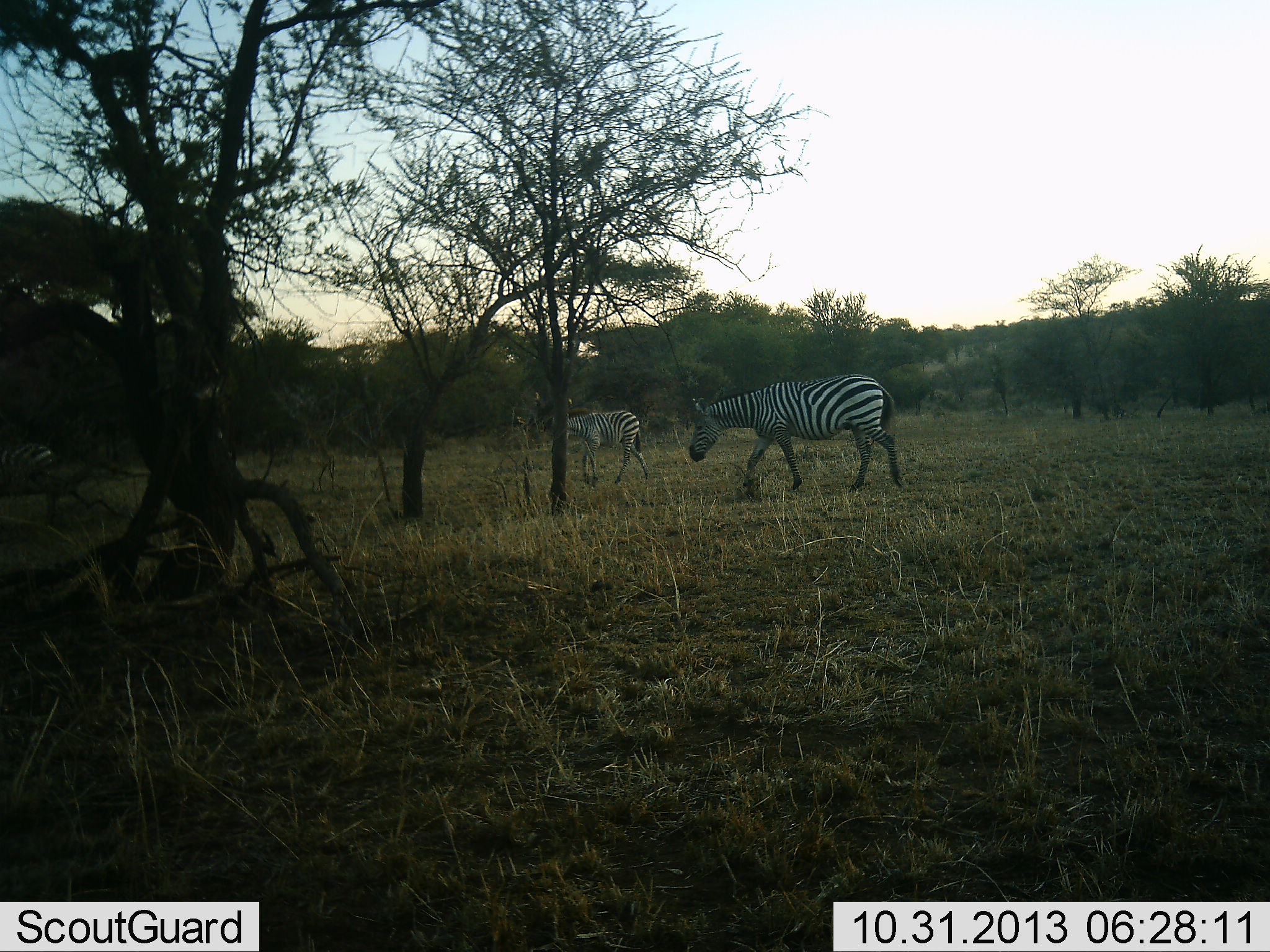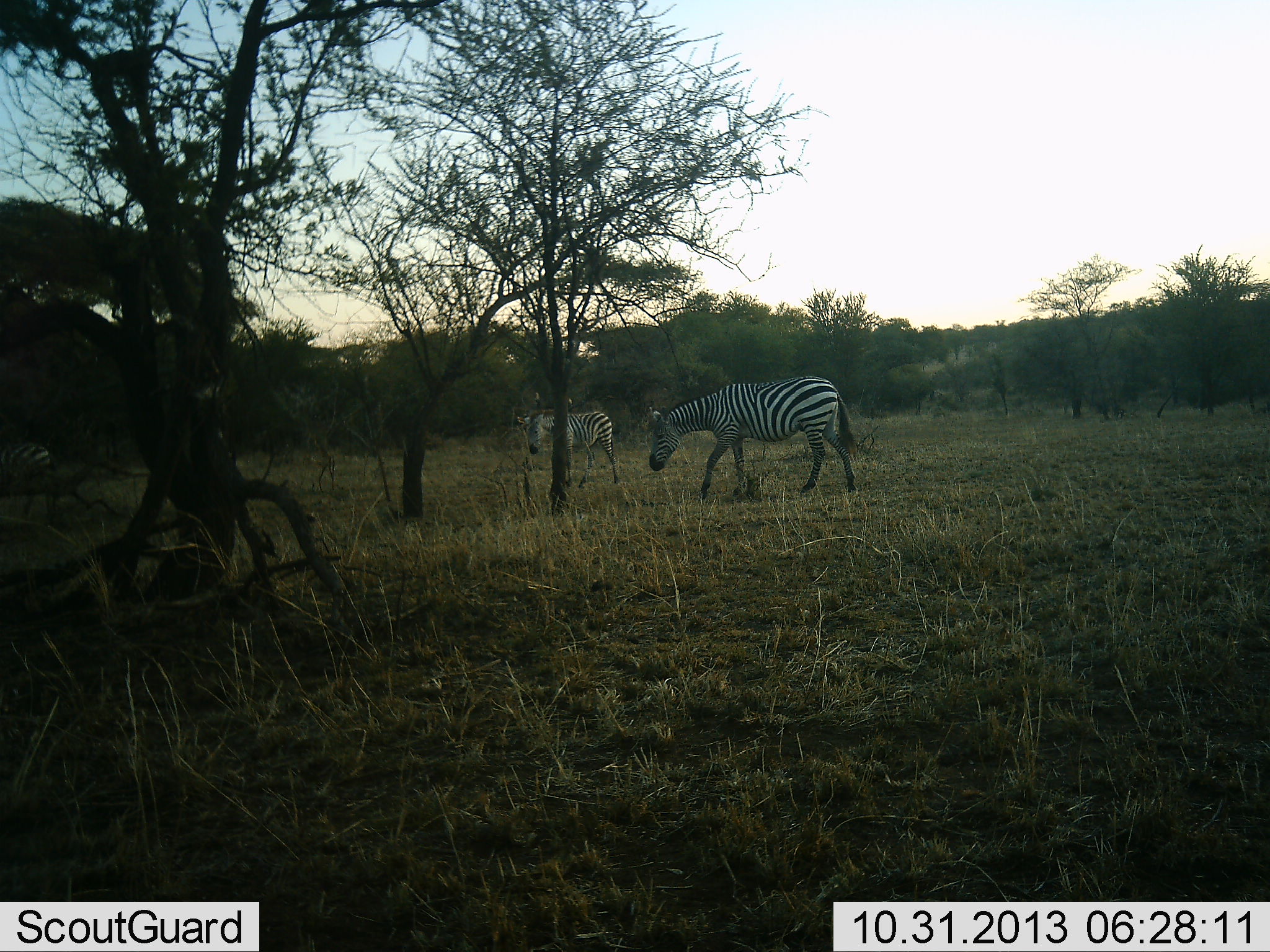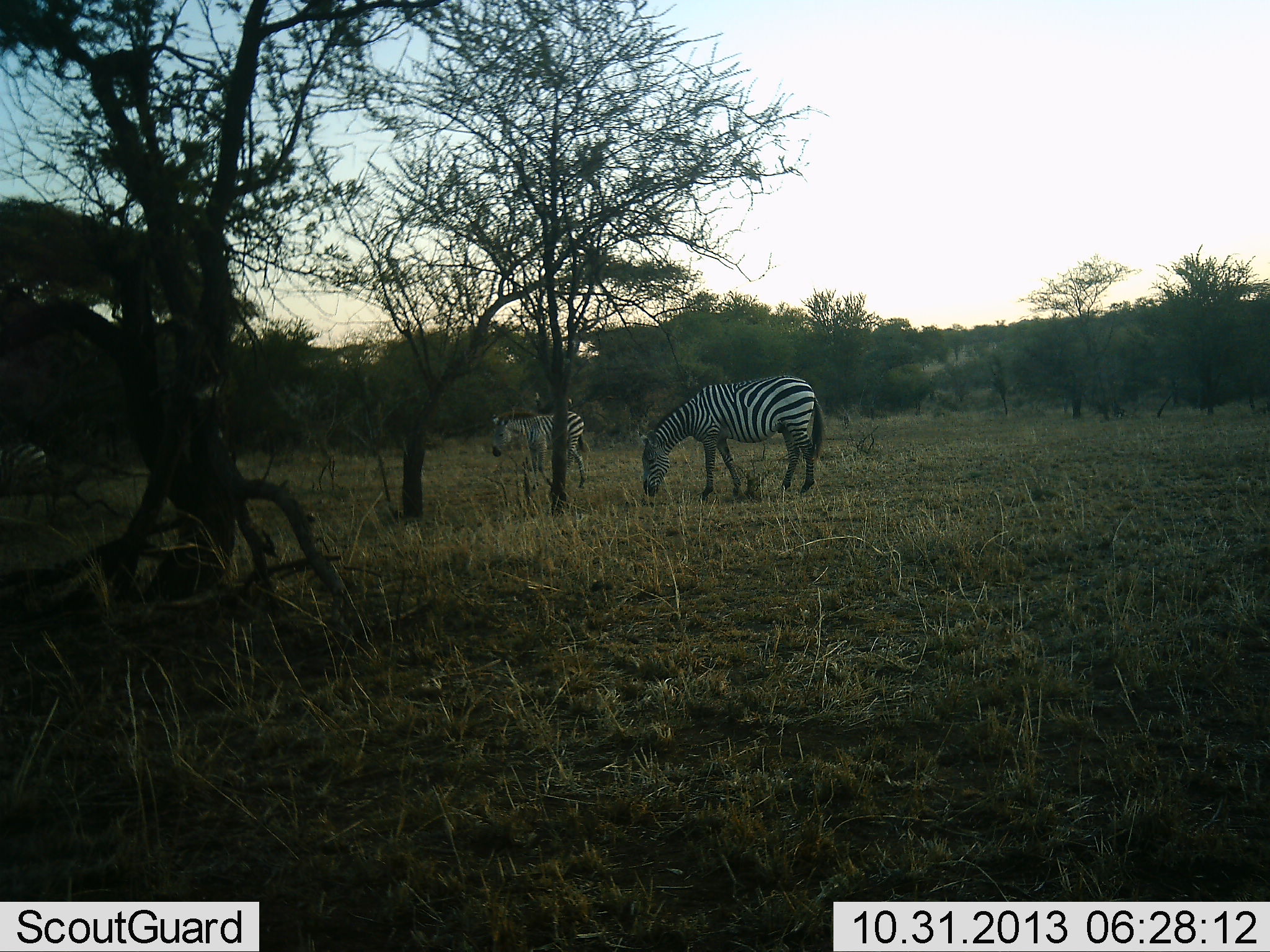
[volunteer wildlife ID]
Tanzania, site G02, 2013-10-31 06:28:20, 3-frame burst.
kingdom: Animalia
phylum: Chordata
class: Mammalia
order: Perissodactyla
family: Equidae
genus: Equus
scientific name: Equus quagga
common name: plains zebra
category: zebra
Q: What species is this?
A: Zebra (plains zebra) (Equus quagga).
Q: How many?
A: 2.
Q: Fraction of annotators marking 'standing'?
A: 22%.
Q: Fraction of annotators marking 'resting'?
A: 0%.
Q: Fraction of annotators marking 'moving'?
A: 83%.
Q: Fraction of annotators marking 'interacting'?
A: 0%.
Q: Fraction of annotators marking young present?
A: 8%.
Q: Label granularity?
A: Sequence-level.